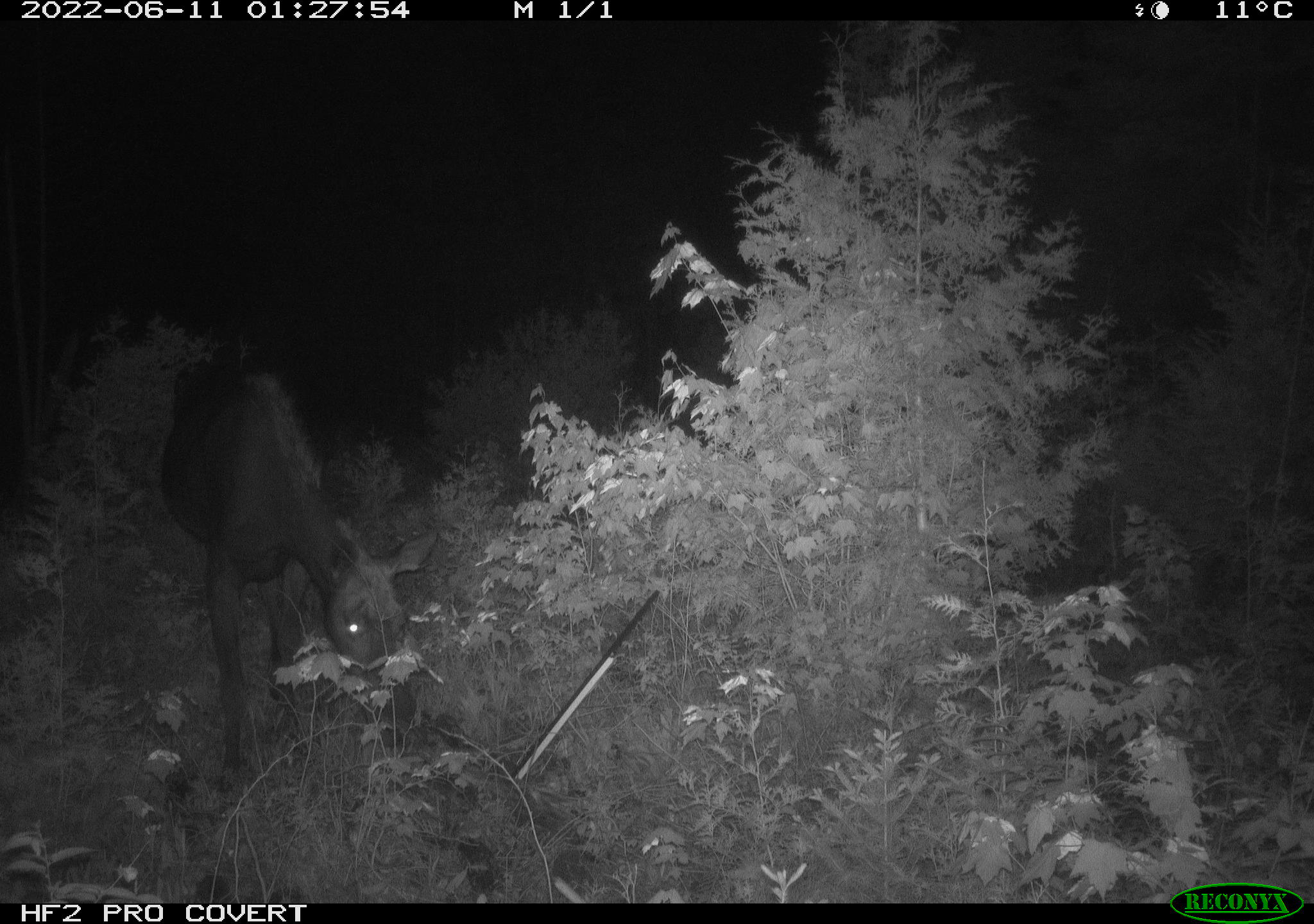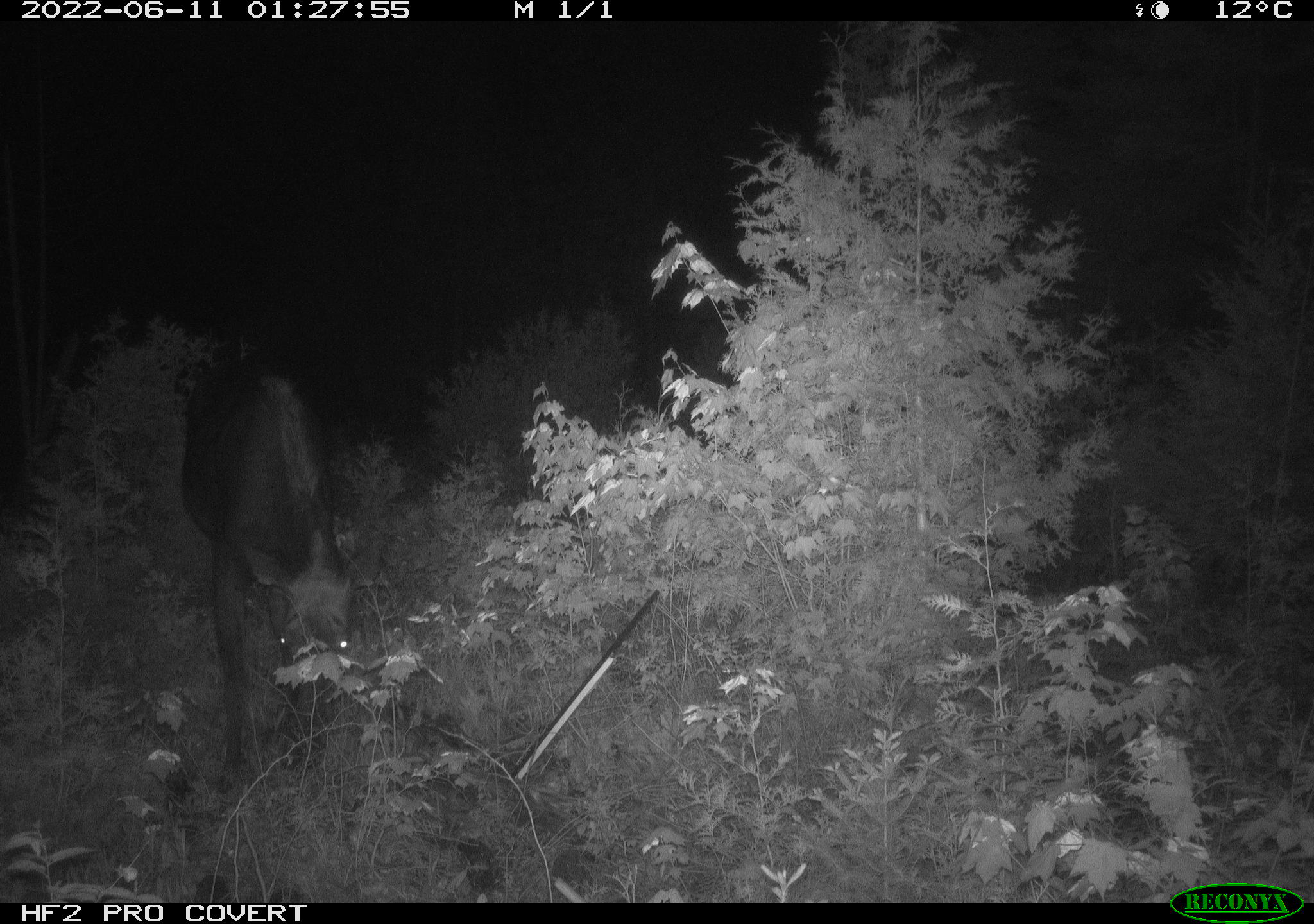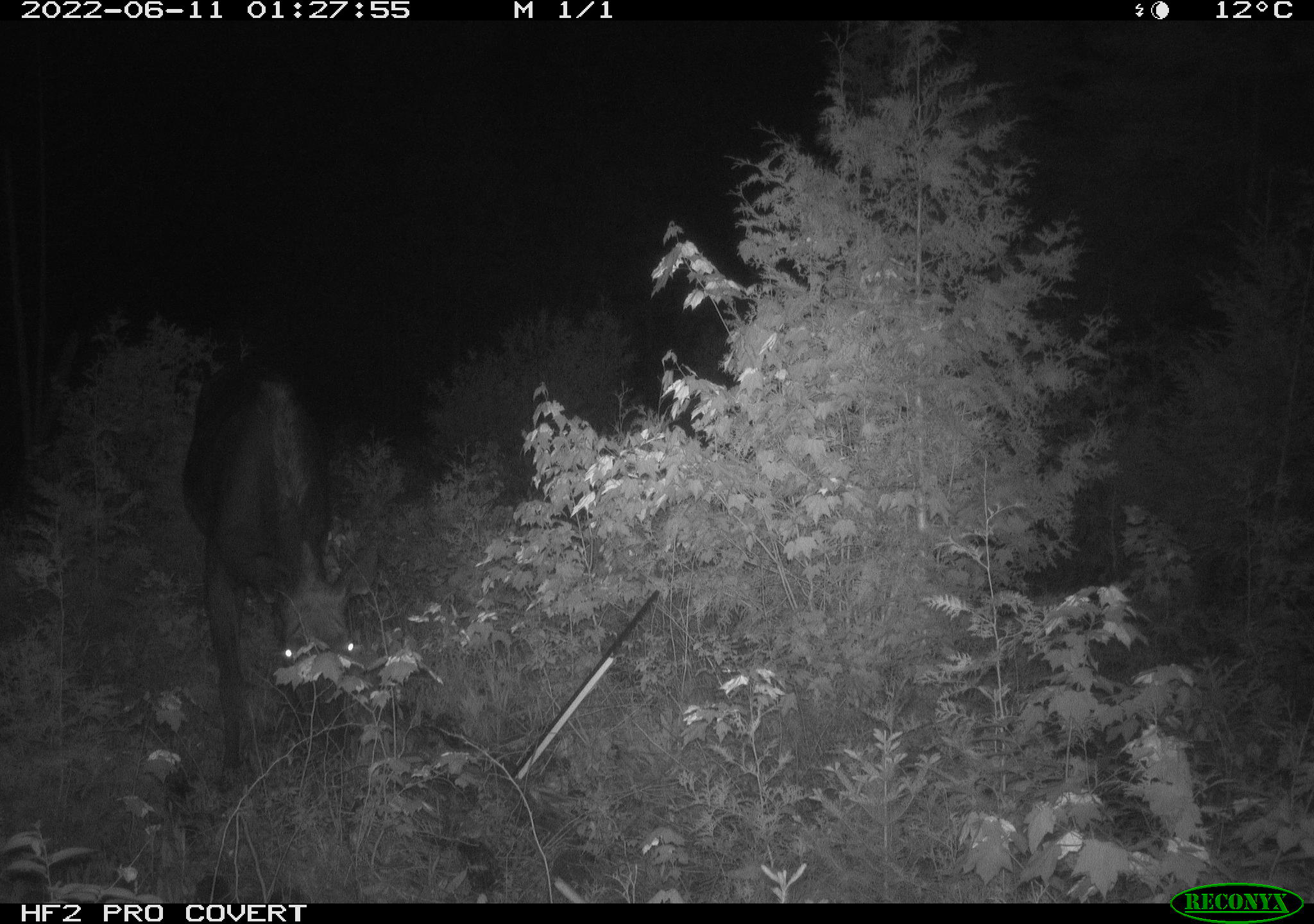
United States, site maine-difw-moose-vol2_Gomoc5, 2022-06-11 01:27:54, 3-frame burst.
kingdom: Animalia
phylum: Chordata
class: Mammalia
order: Artiodactyla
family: Cervidae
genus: Alces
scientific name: Alces alces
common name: moose